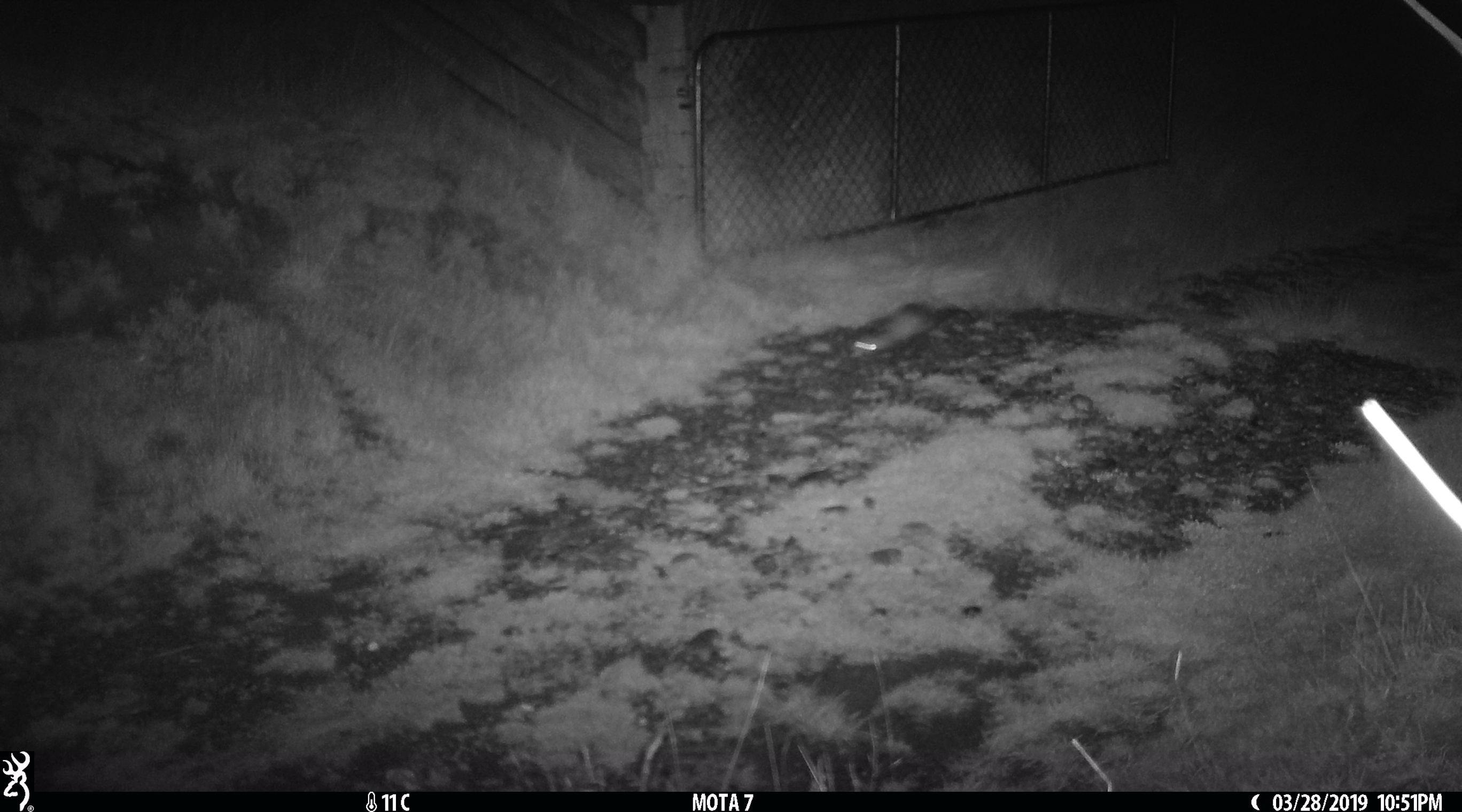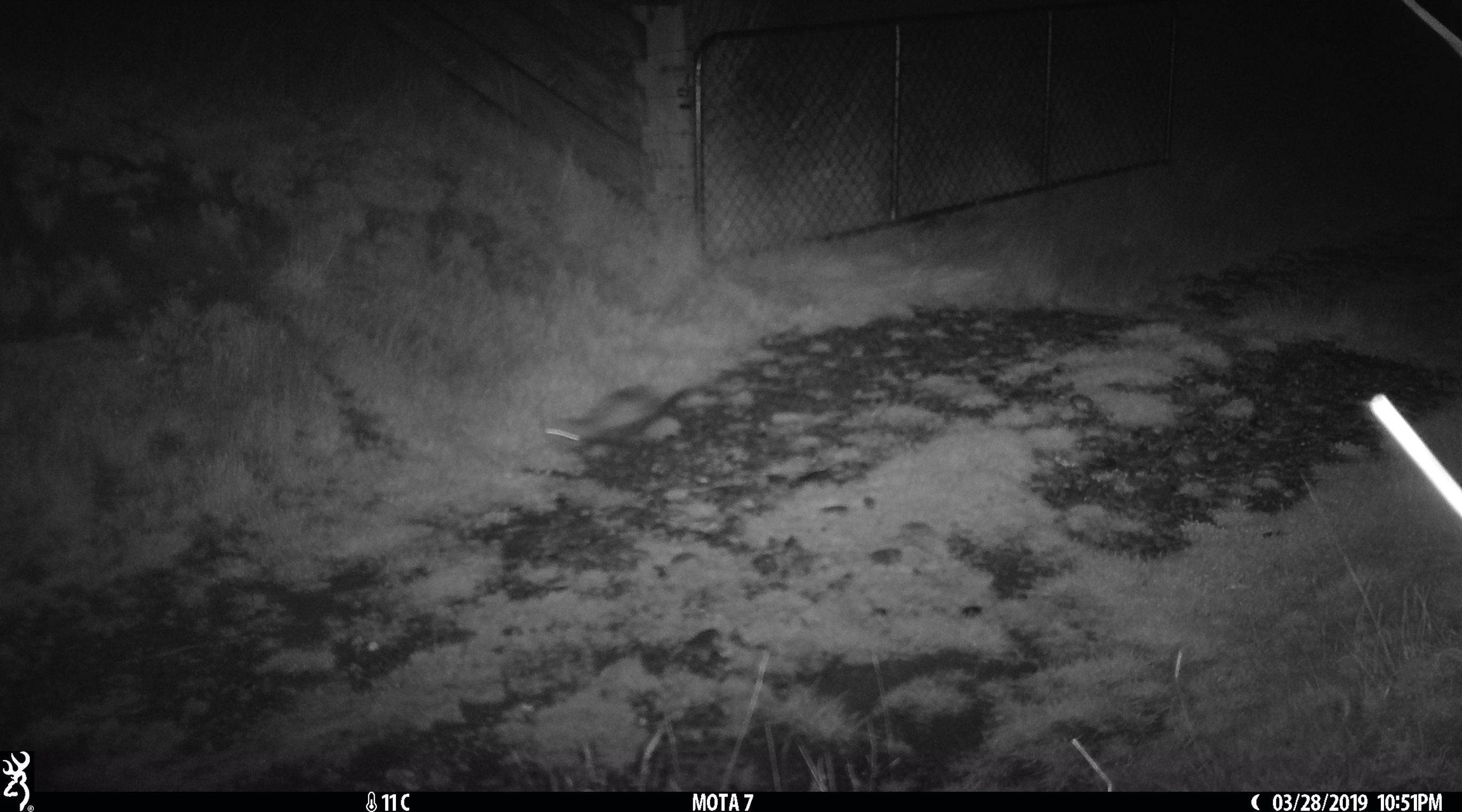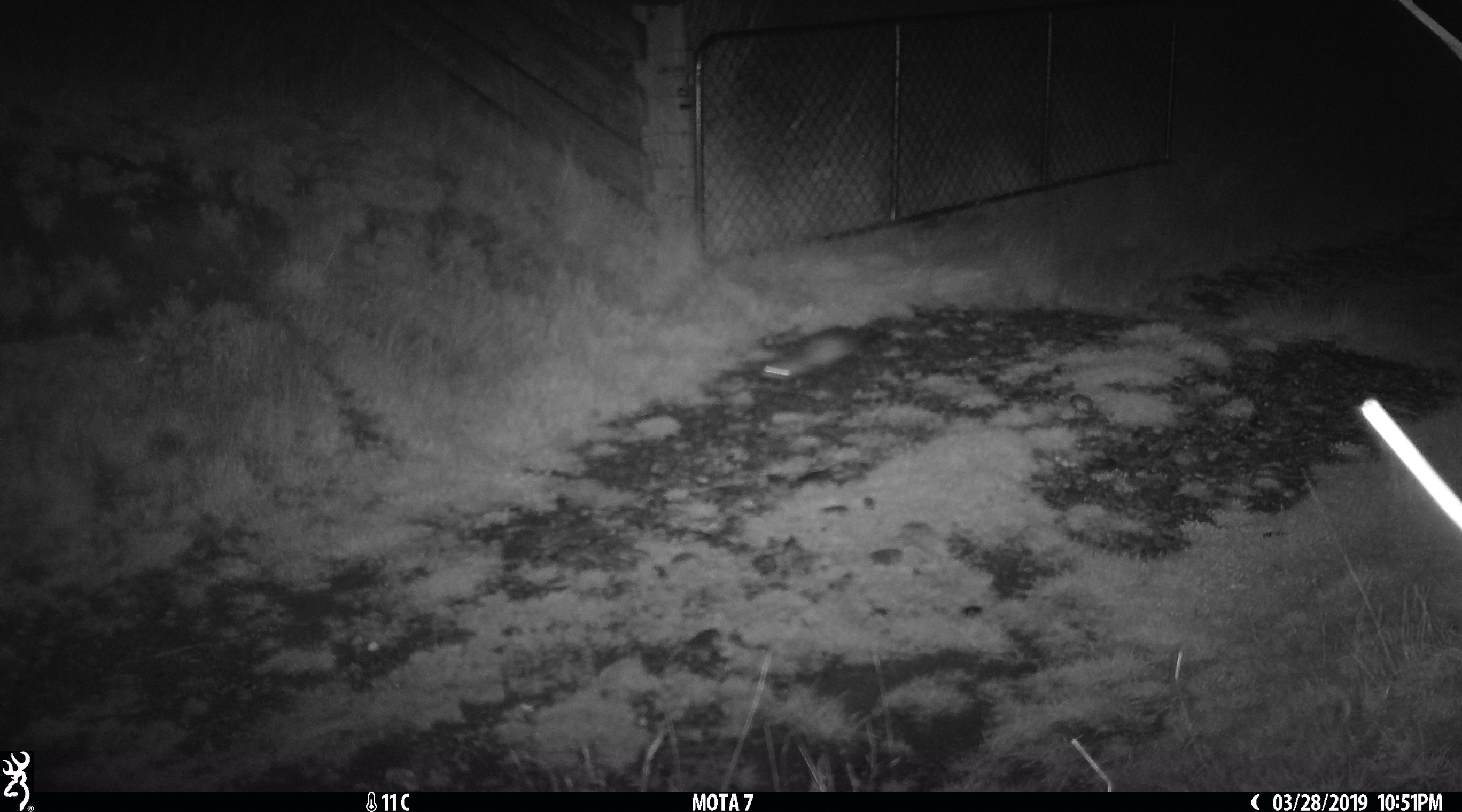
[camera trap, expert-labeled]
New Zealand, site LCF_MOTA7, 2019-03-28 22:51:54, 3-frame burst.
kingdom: Animalia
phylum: Chordata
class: Mammalia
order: Carnivora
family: Mustelidae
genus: Mustela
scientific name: Mustela furo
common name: ferret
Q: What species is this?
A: Ferret (Mustela furo).